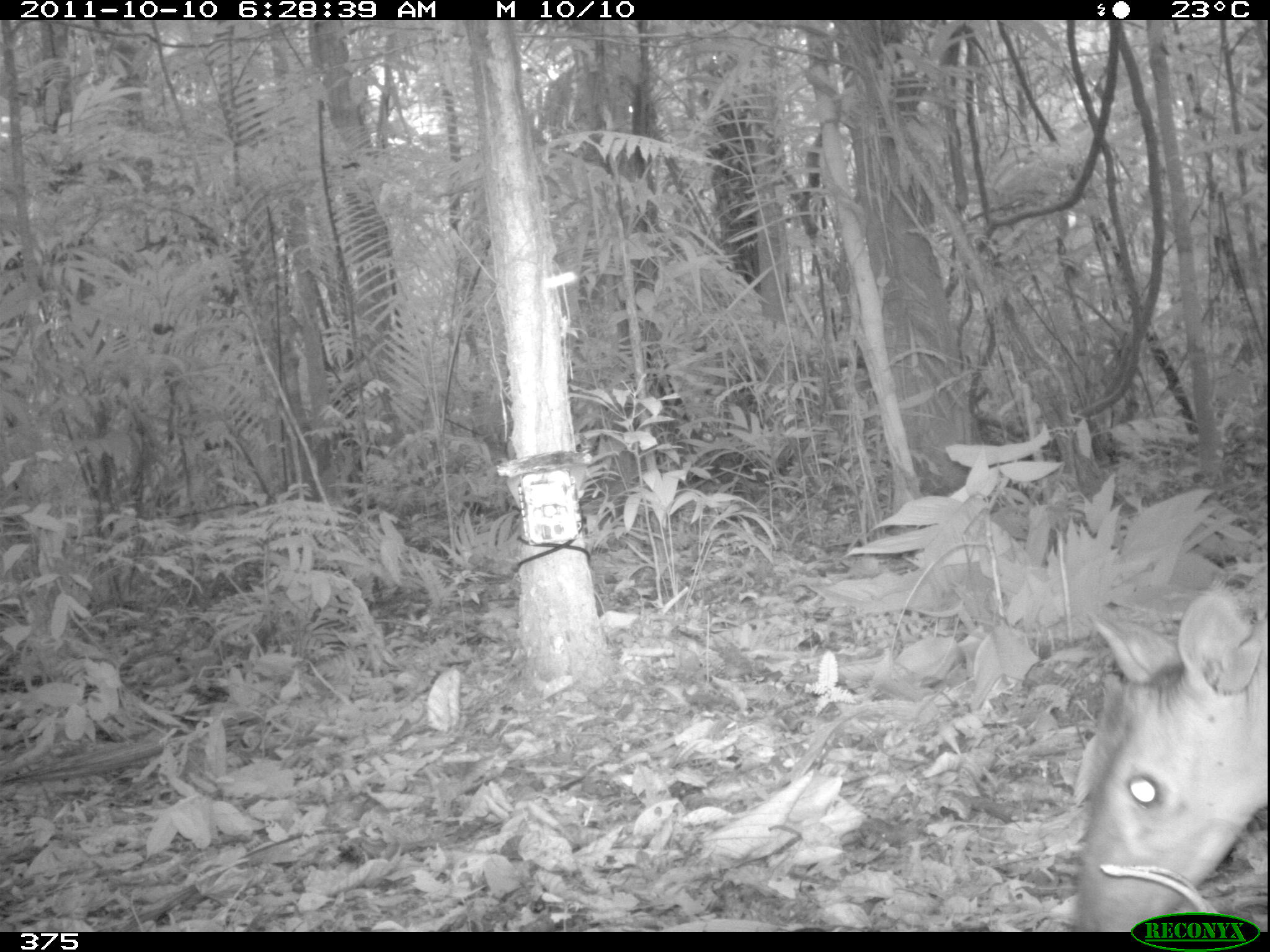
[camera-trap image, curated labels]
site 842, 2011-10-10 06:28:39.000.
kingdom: Animalia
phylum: Chordata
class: Mammalia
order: Artiodactyla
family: Cervidae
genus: Mazama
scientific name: Mazama americana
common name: red brocket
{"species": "Mazama americana (red brocket)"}